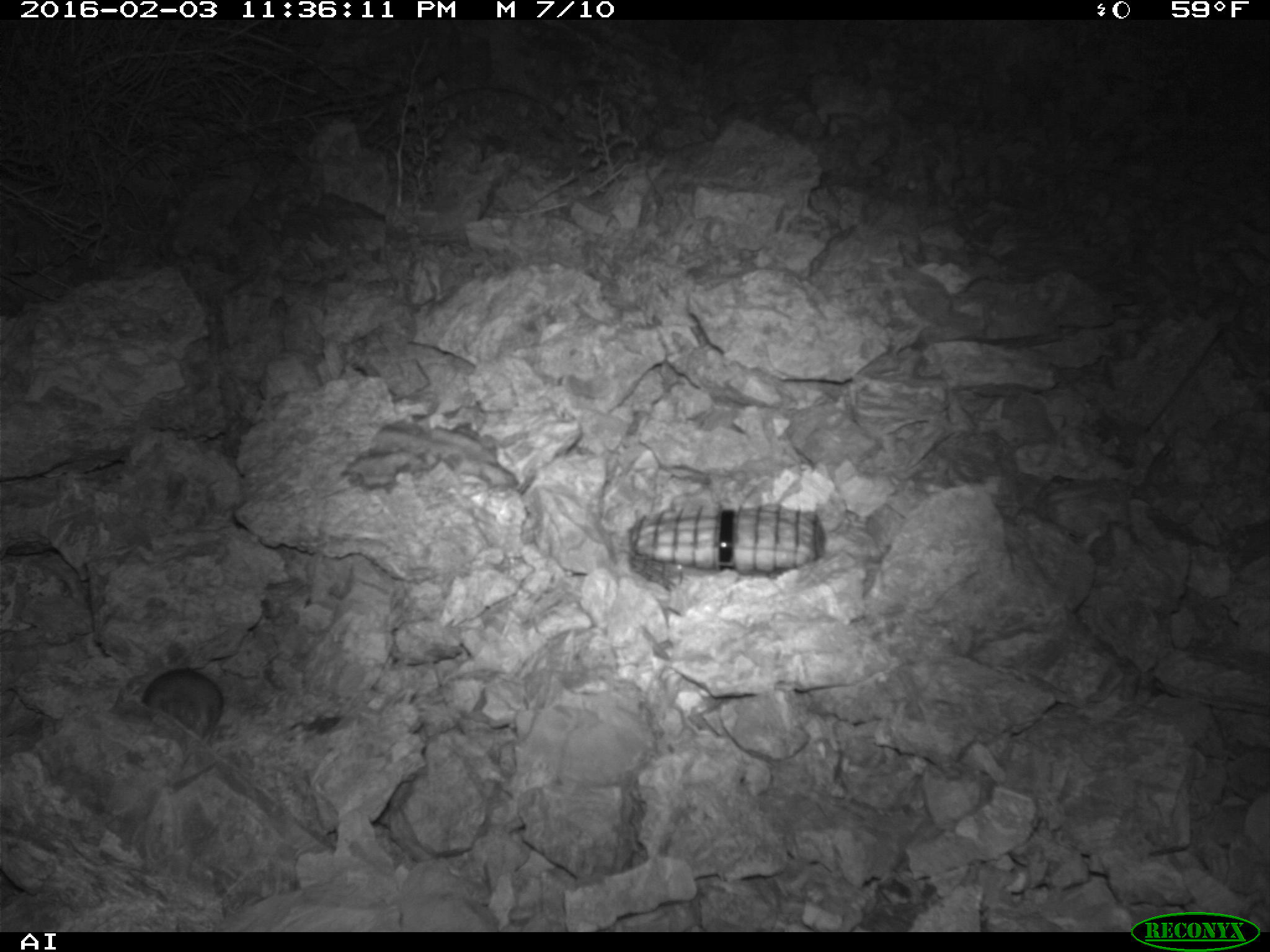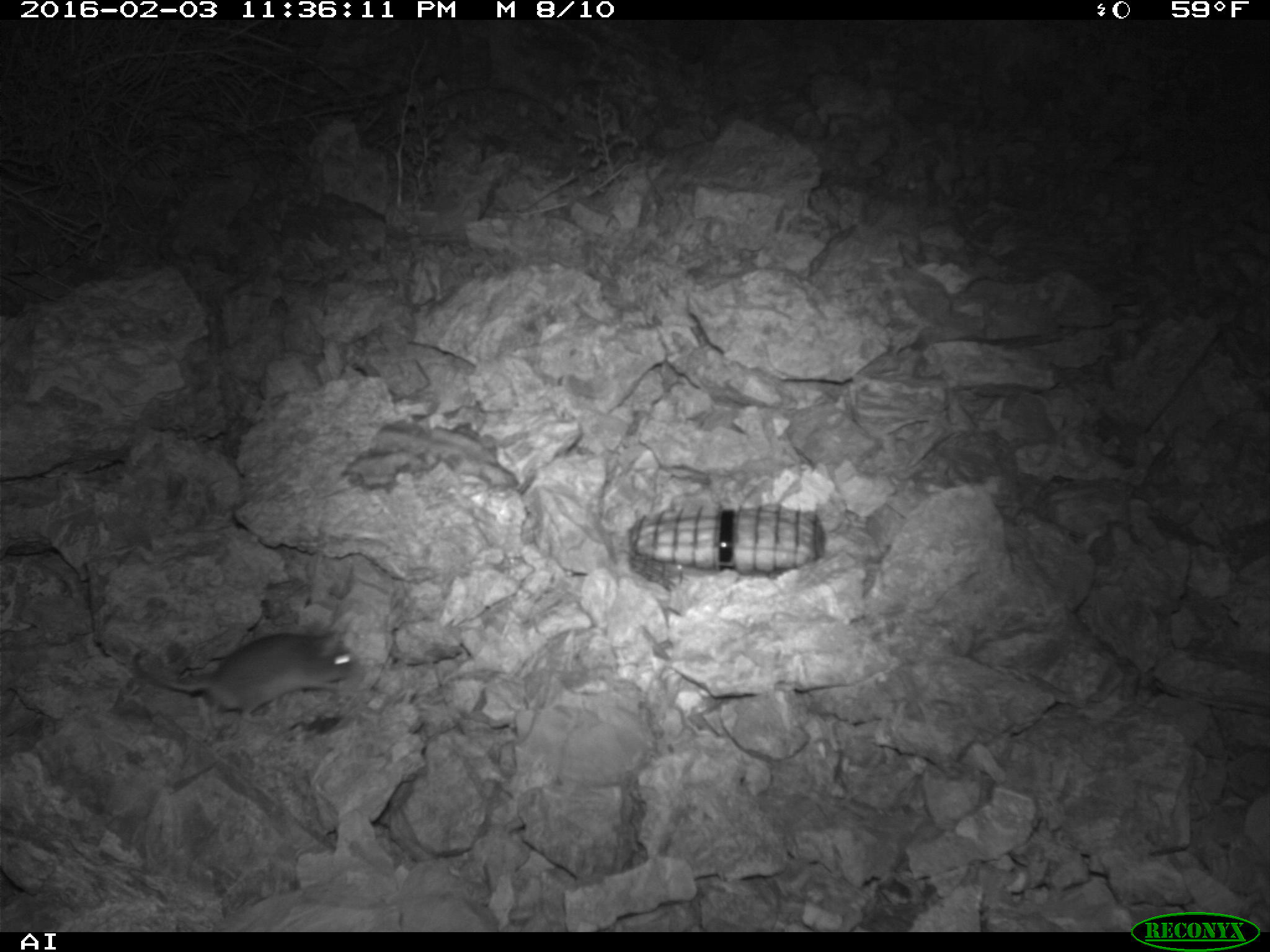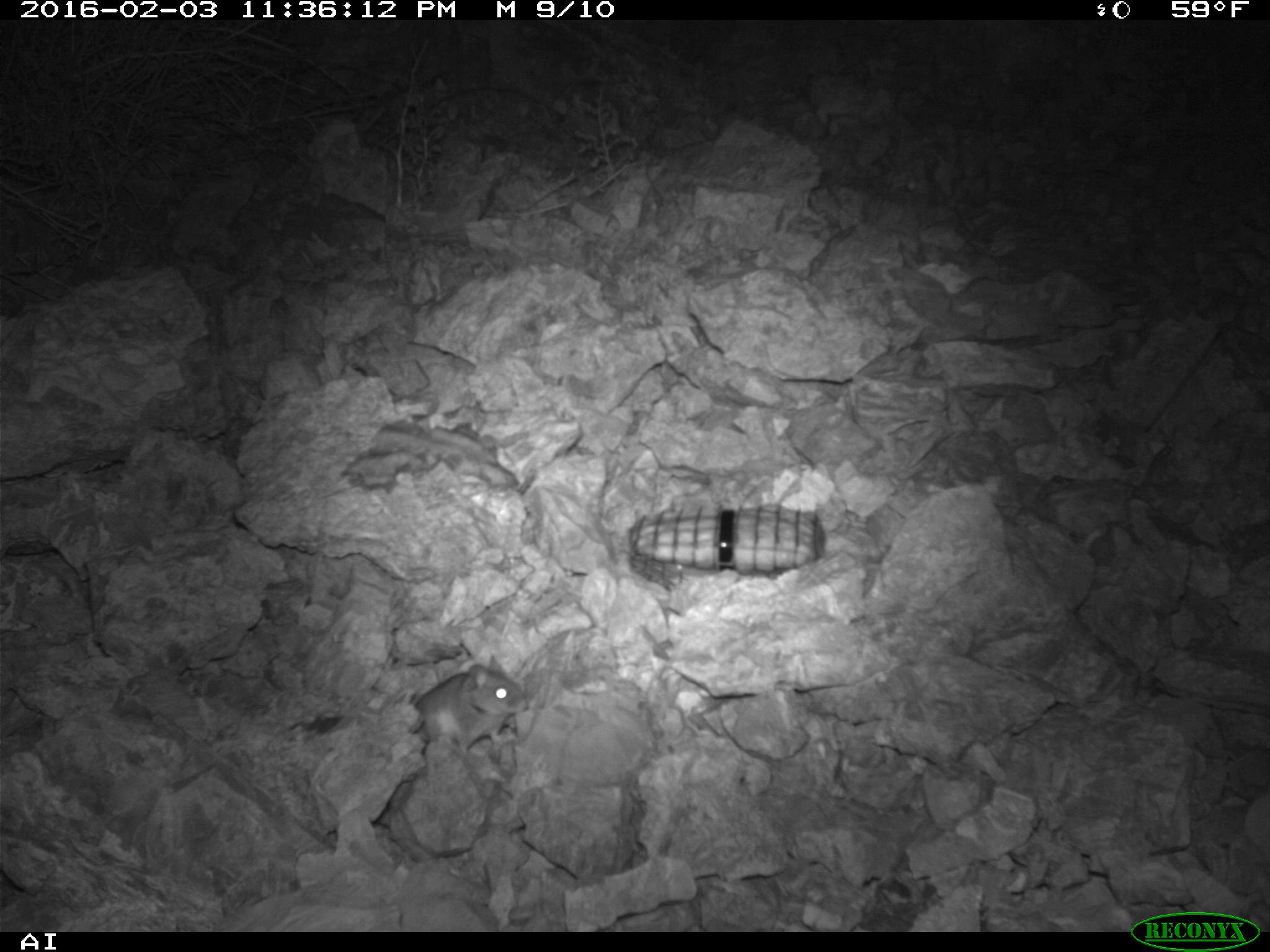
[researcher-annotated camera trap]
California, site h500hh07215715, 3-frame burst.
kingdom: Animalia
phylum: Chordata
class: Mammalia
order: Rodentia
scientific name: Rodentia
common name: rodent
Rodent (Rodentia).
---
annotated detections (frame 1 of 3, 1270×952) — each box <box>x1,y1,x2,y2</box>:
rodent: <box>141,670,224,745</box>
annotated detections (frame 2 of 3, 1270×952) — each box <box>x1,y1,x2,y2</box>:
rodent: <box>134,626,358,729</box>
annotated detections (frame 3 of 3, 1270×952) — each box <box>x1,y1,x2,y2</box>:
rodent: <box>389,654,530,819</box>